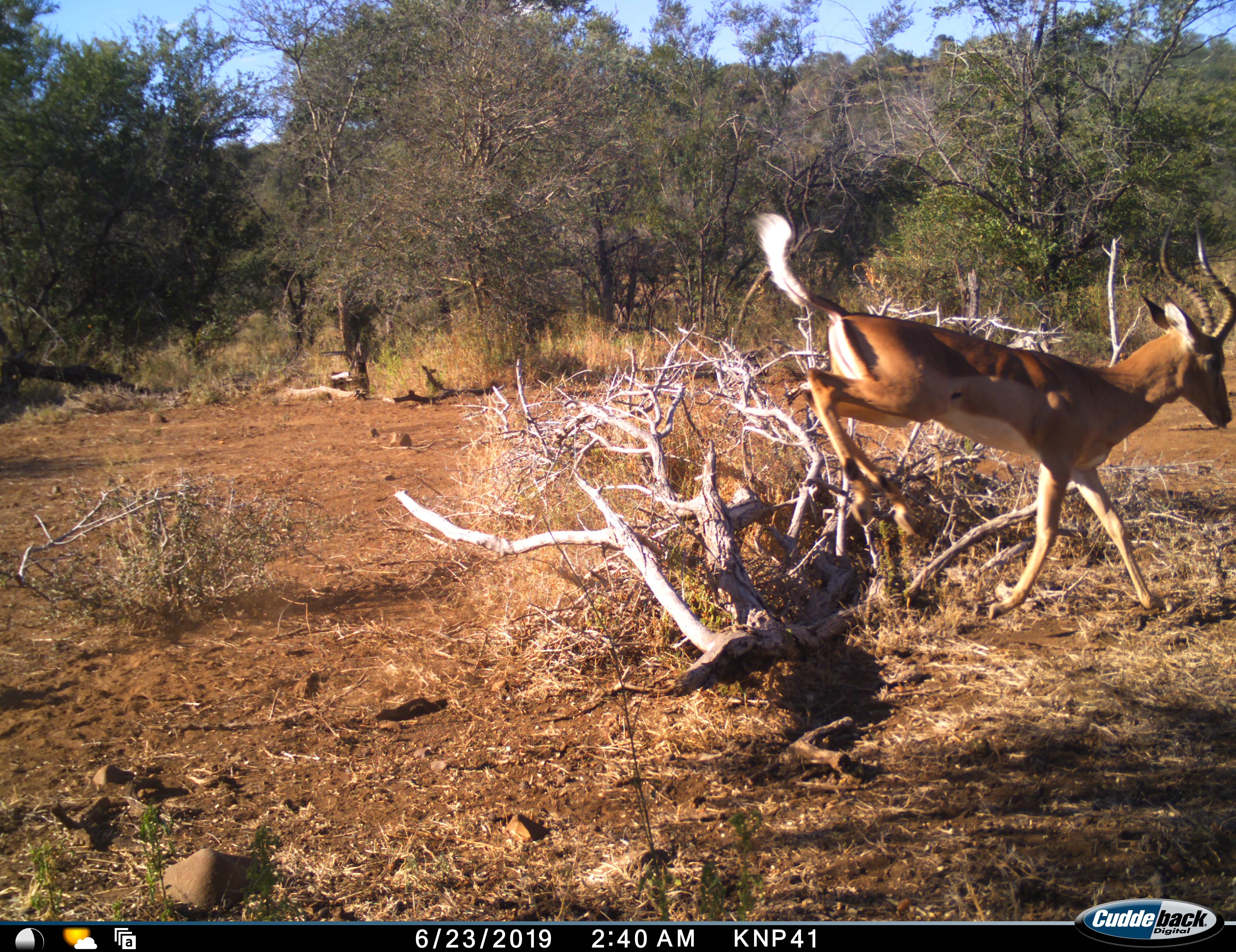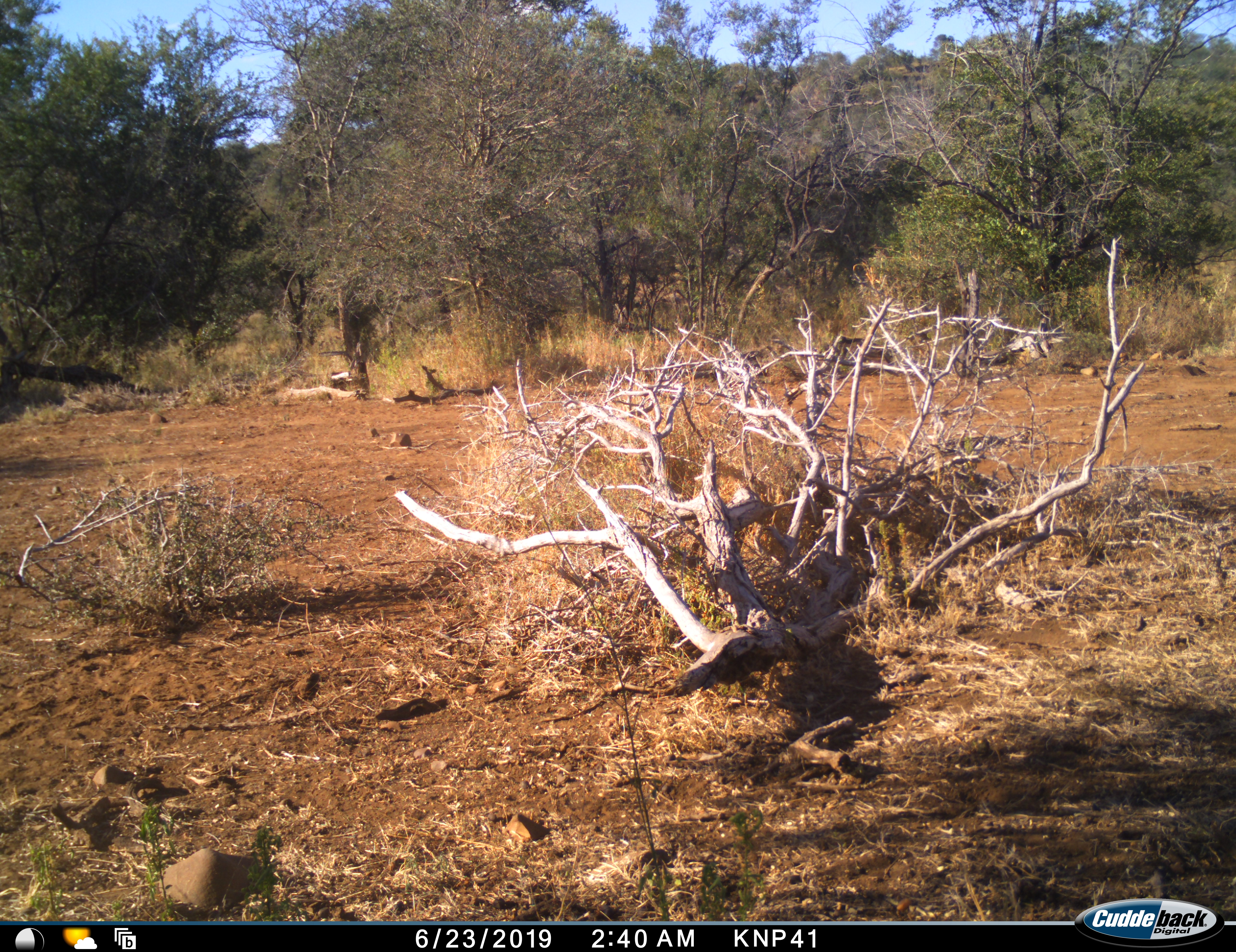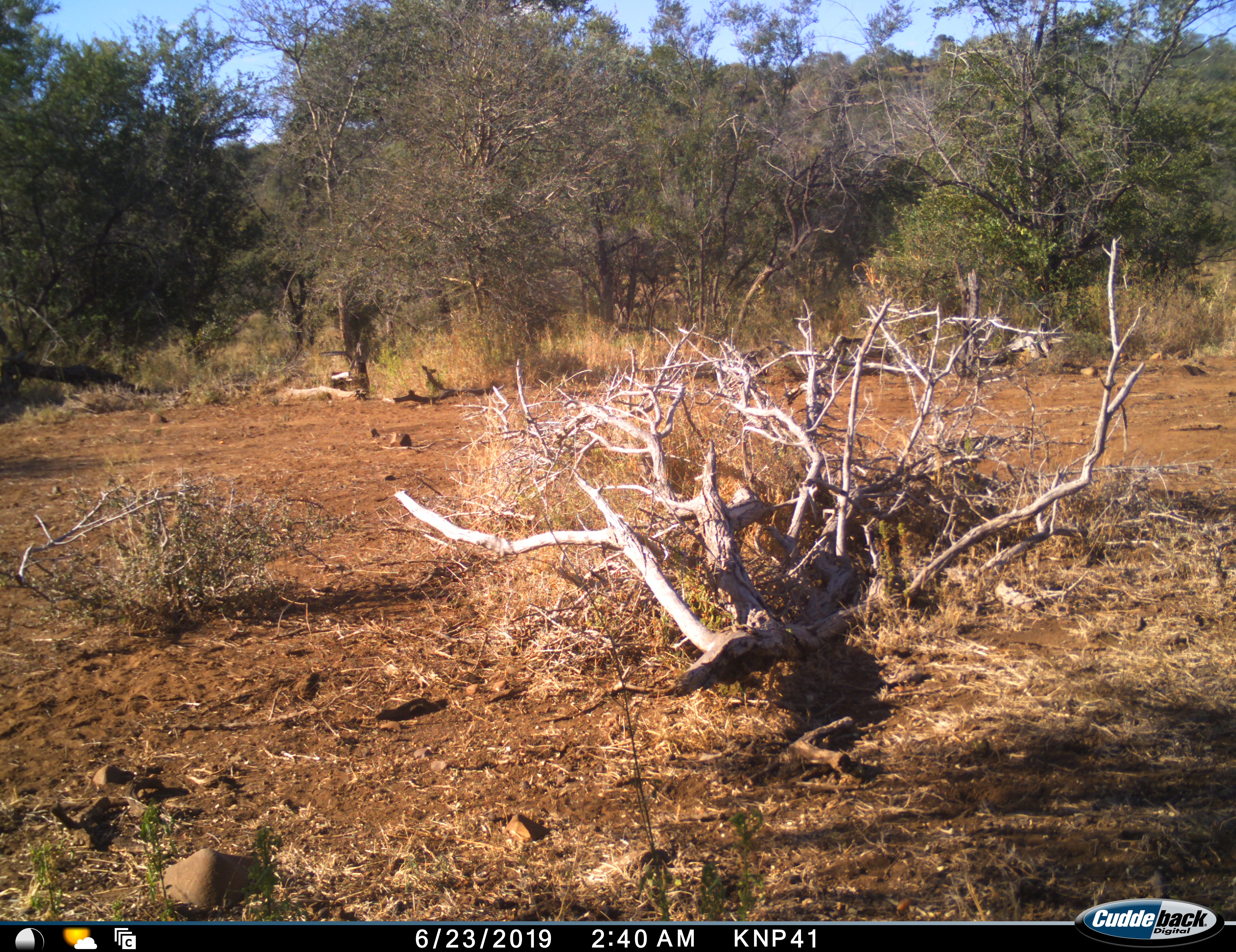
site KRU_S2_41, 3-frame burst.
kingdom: Animalia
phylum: Chordata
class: Mammalia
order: Artiodactyla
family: Bovidae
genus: Aepyceros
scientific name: Aepyceros melampus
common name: impala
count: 1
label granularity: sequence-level